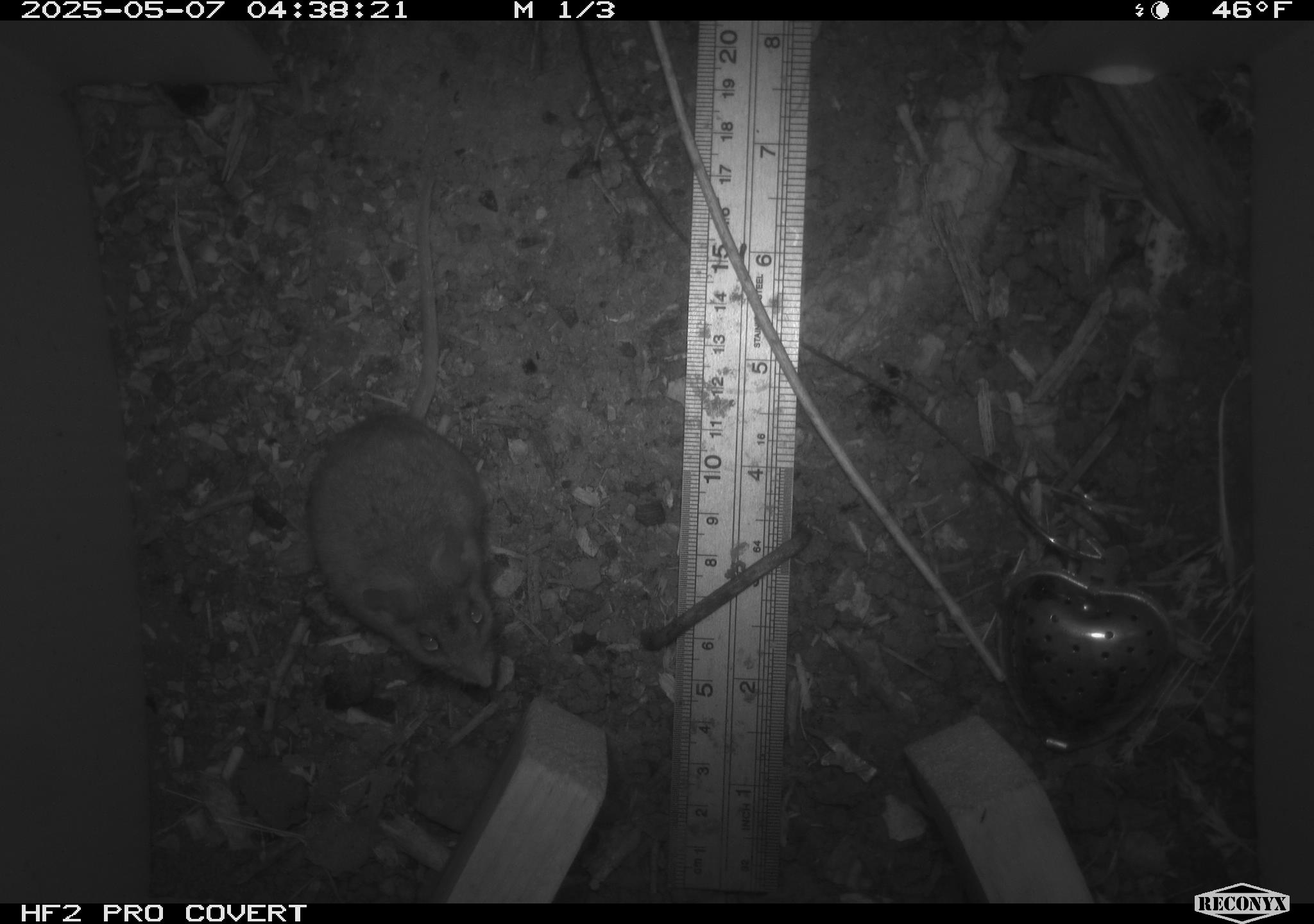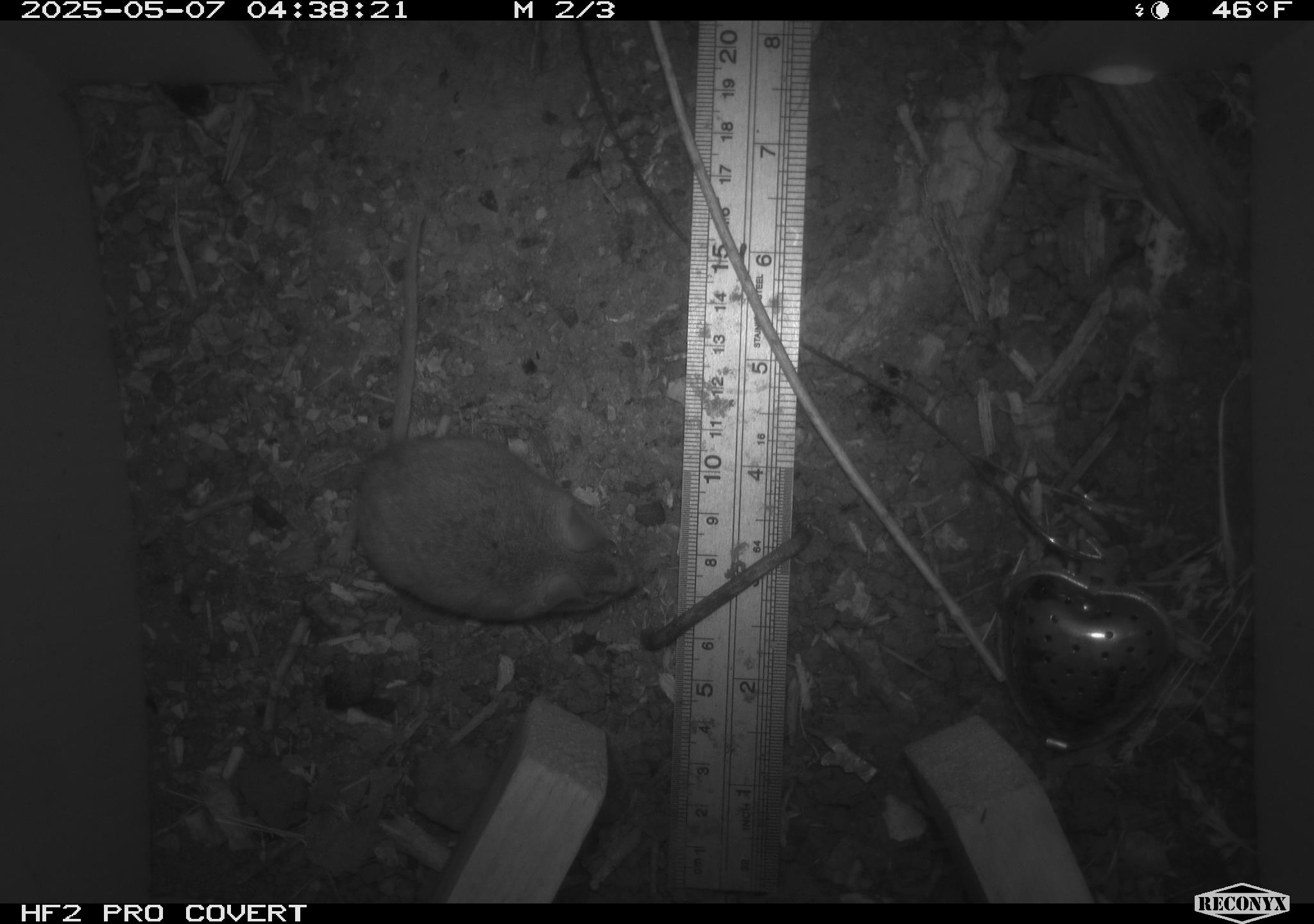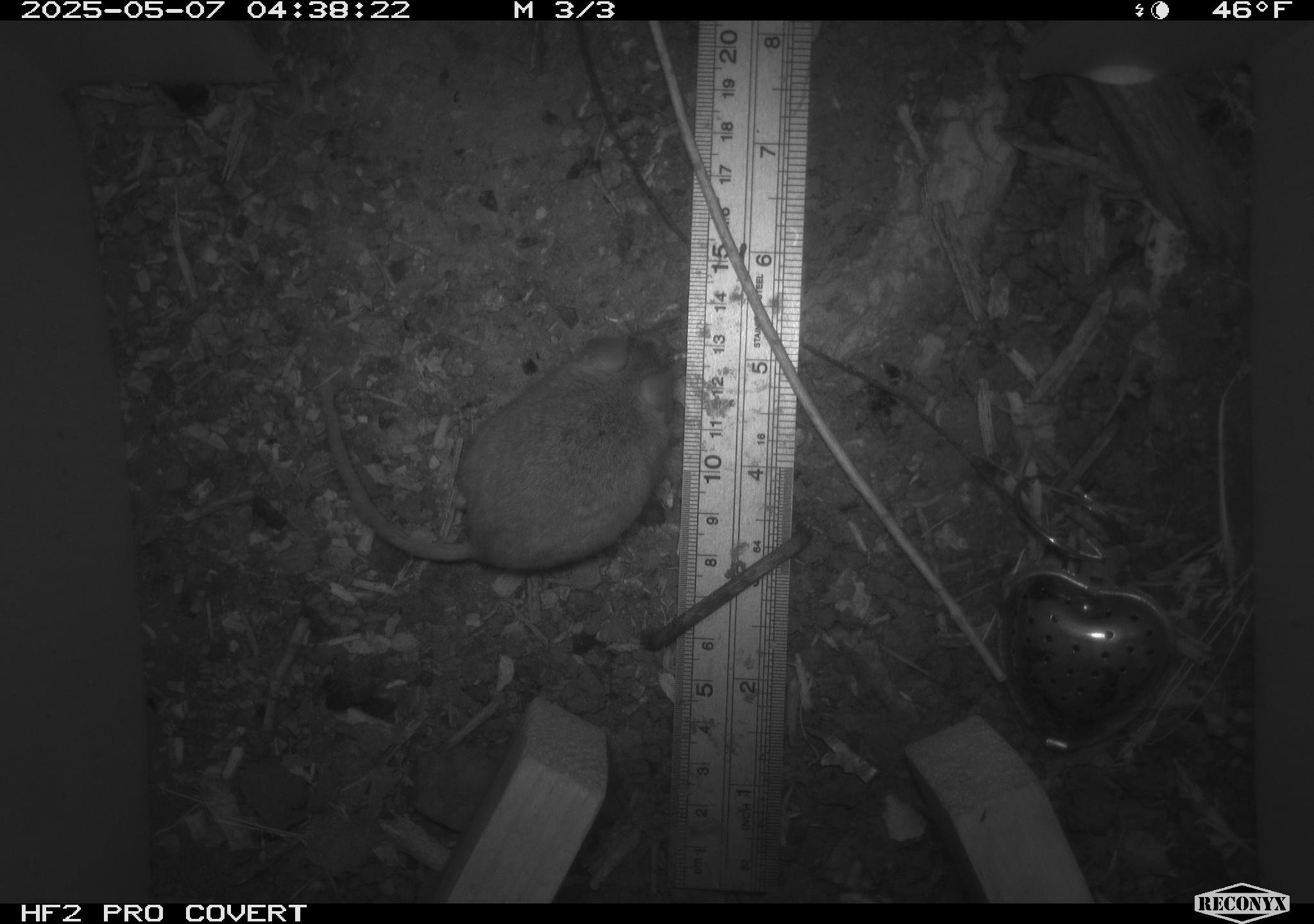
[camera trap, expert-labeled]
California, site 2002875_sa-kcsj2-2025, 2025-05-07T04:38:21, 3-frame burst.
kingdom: Animalia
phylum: Chordata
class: Mammalia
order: Rodentia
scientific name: Rodentia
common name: rodent